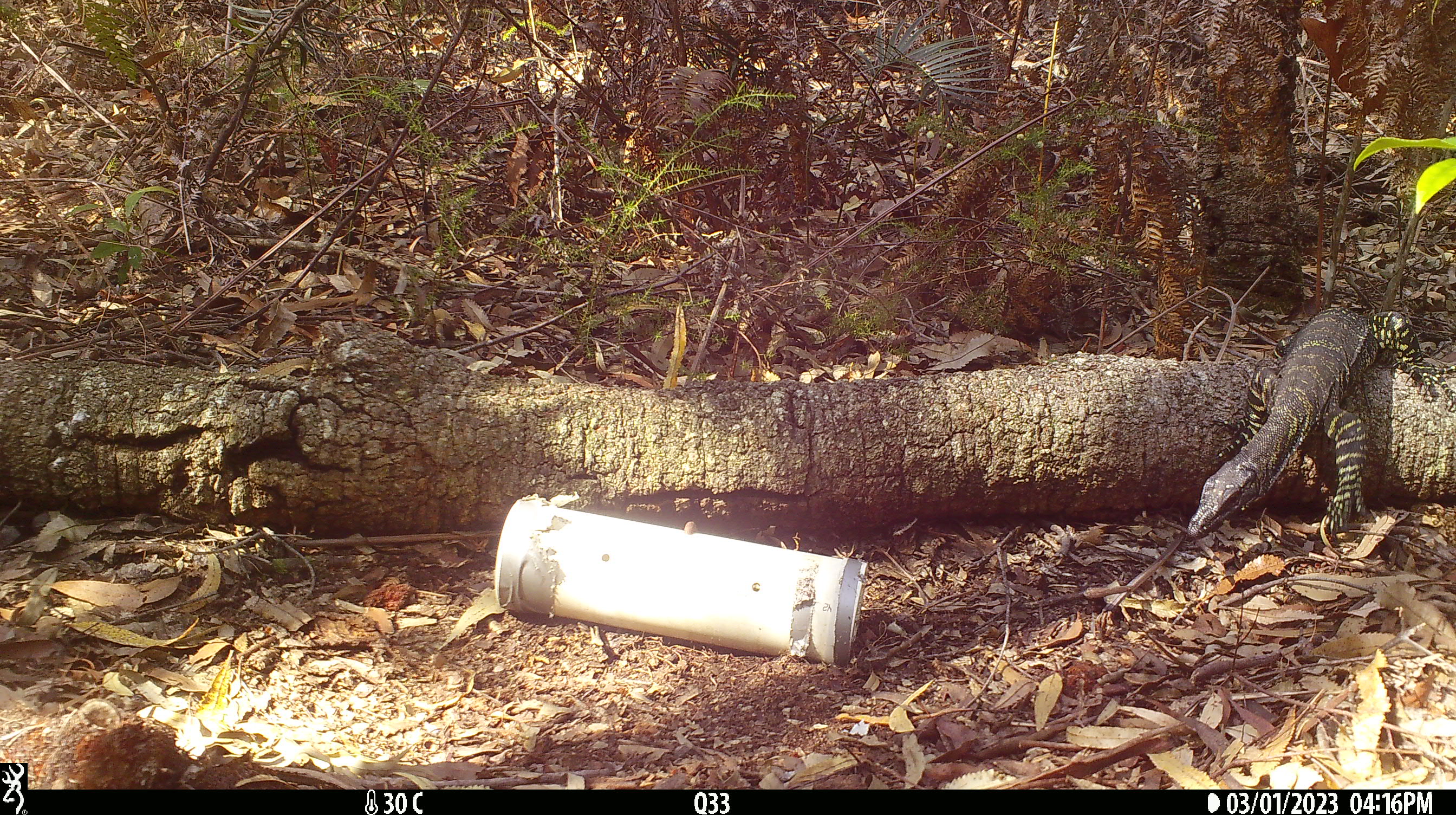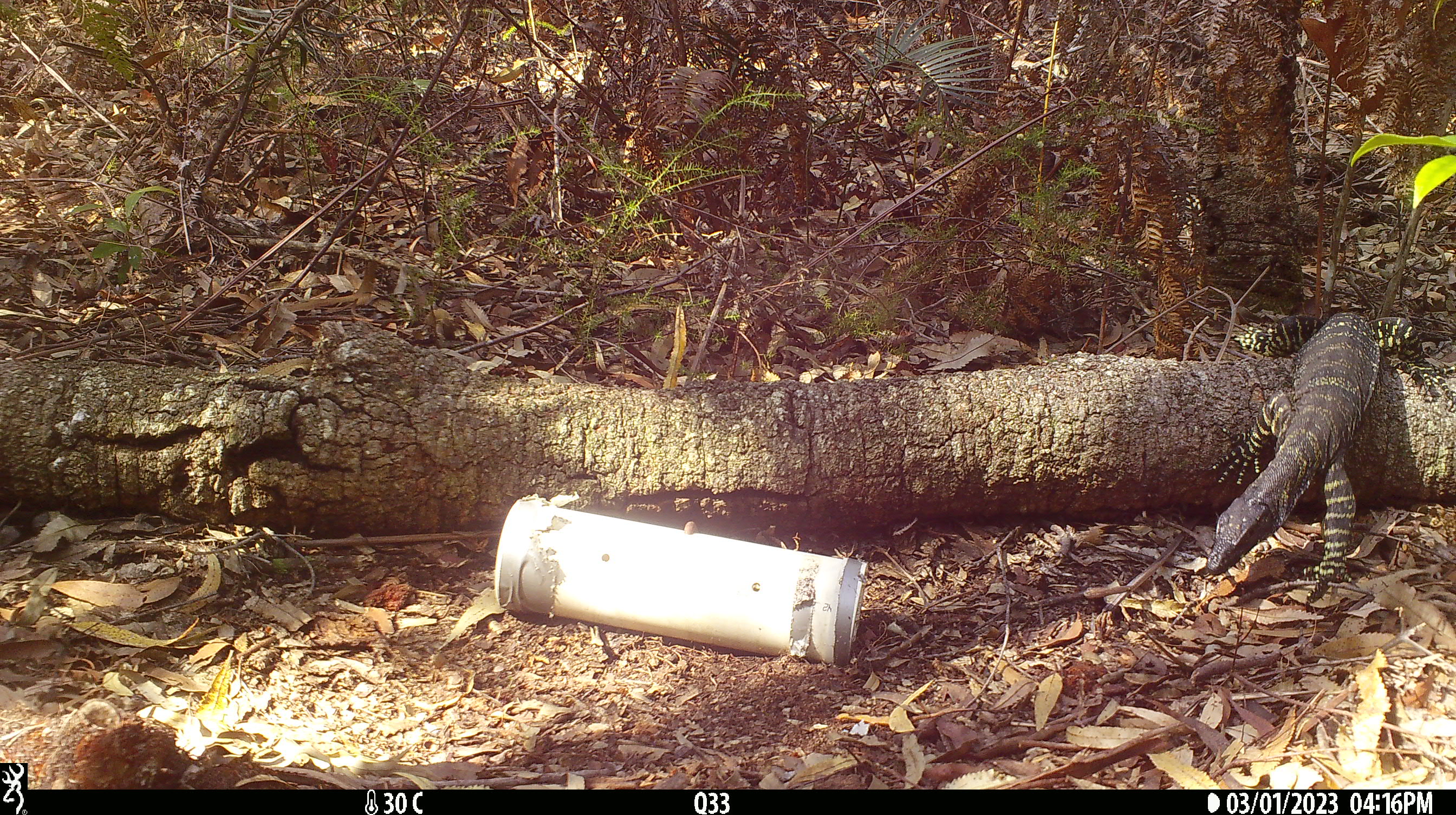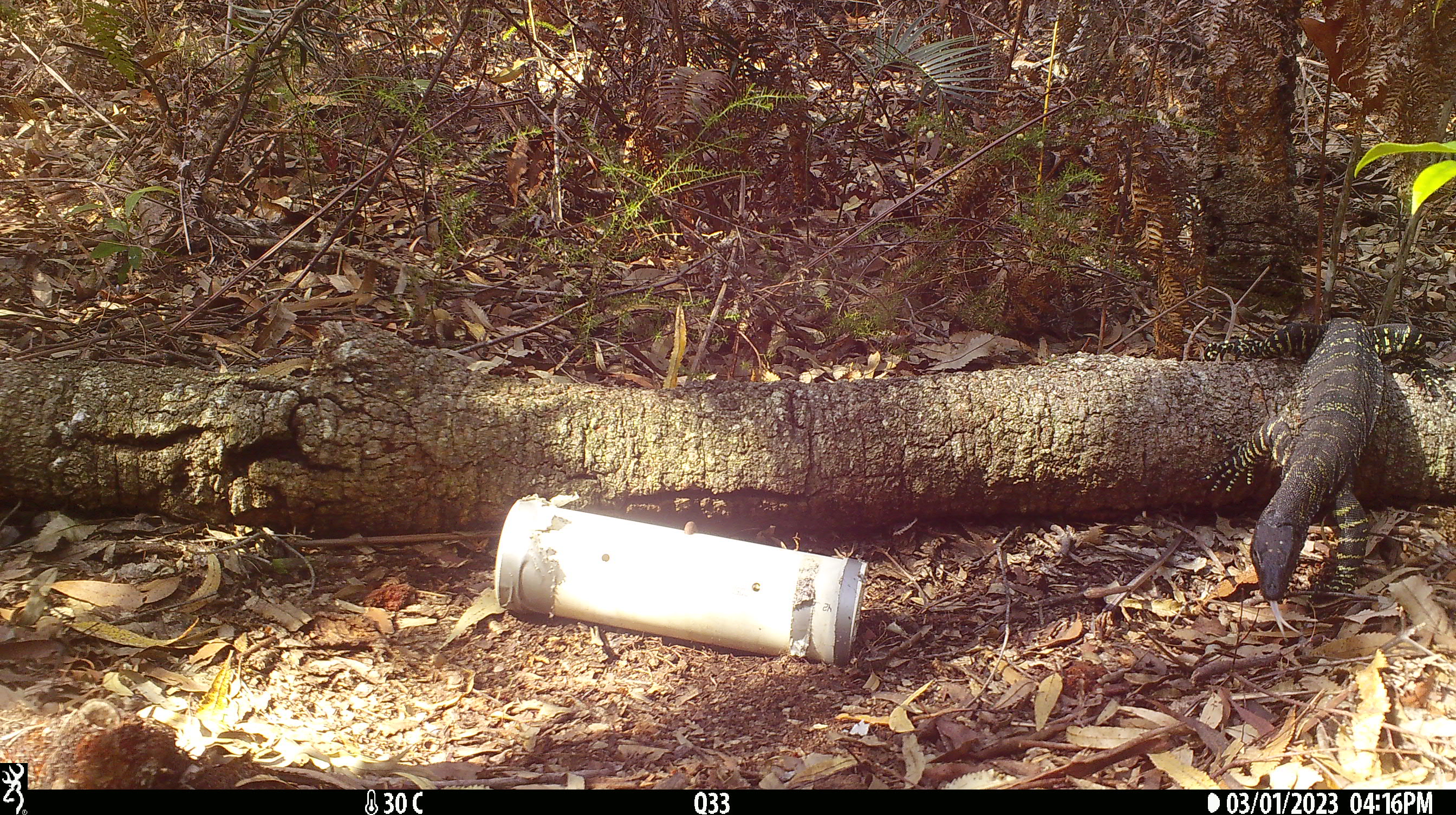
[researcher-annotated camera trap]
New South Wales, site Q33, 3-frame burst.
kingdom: Animalia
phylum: Chordata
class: Reptilia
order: Squamata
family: Varanidae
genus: Varanus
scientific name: Varanus varius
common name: lace monitor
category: goanna